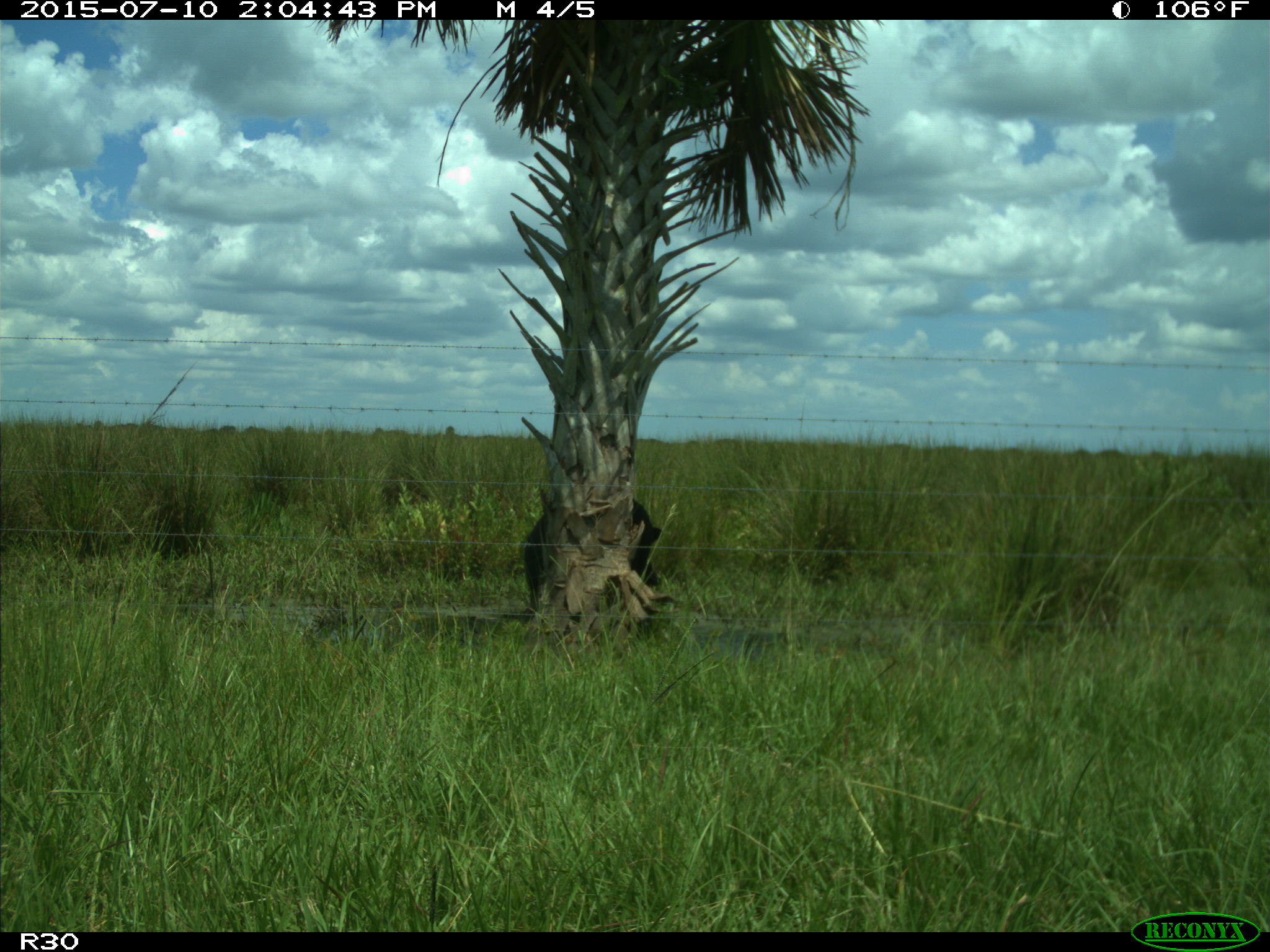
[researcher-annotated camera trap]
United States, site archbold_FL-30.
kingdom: Animalia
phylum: Chordata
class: Mammalia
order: Artiodactyla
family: Bovidae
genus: Bos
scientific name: Bos taurus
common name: domestic cow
Bos taurus (domestic cow).